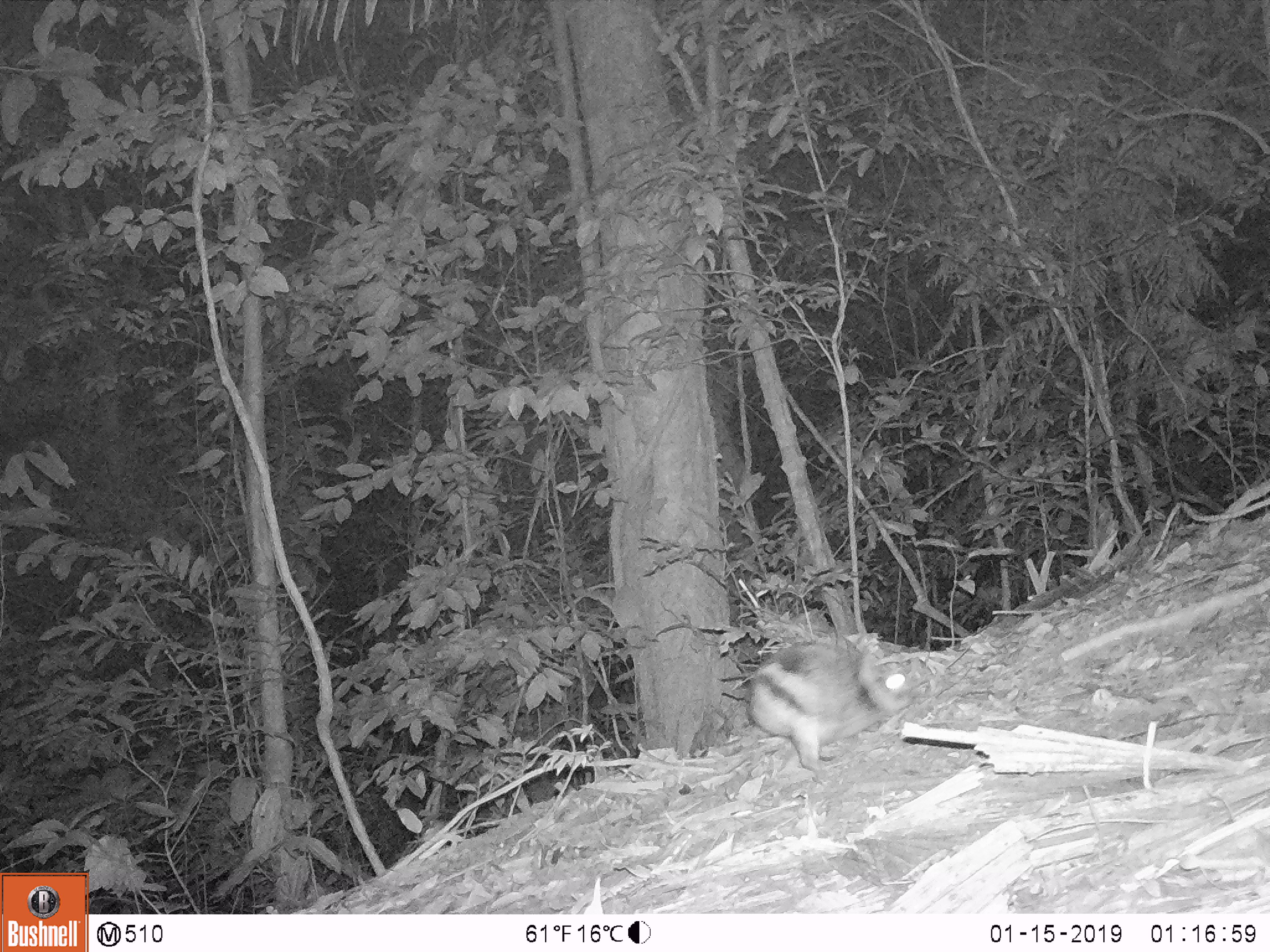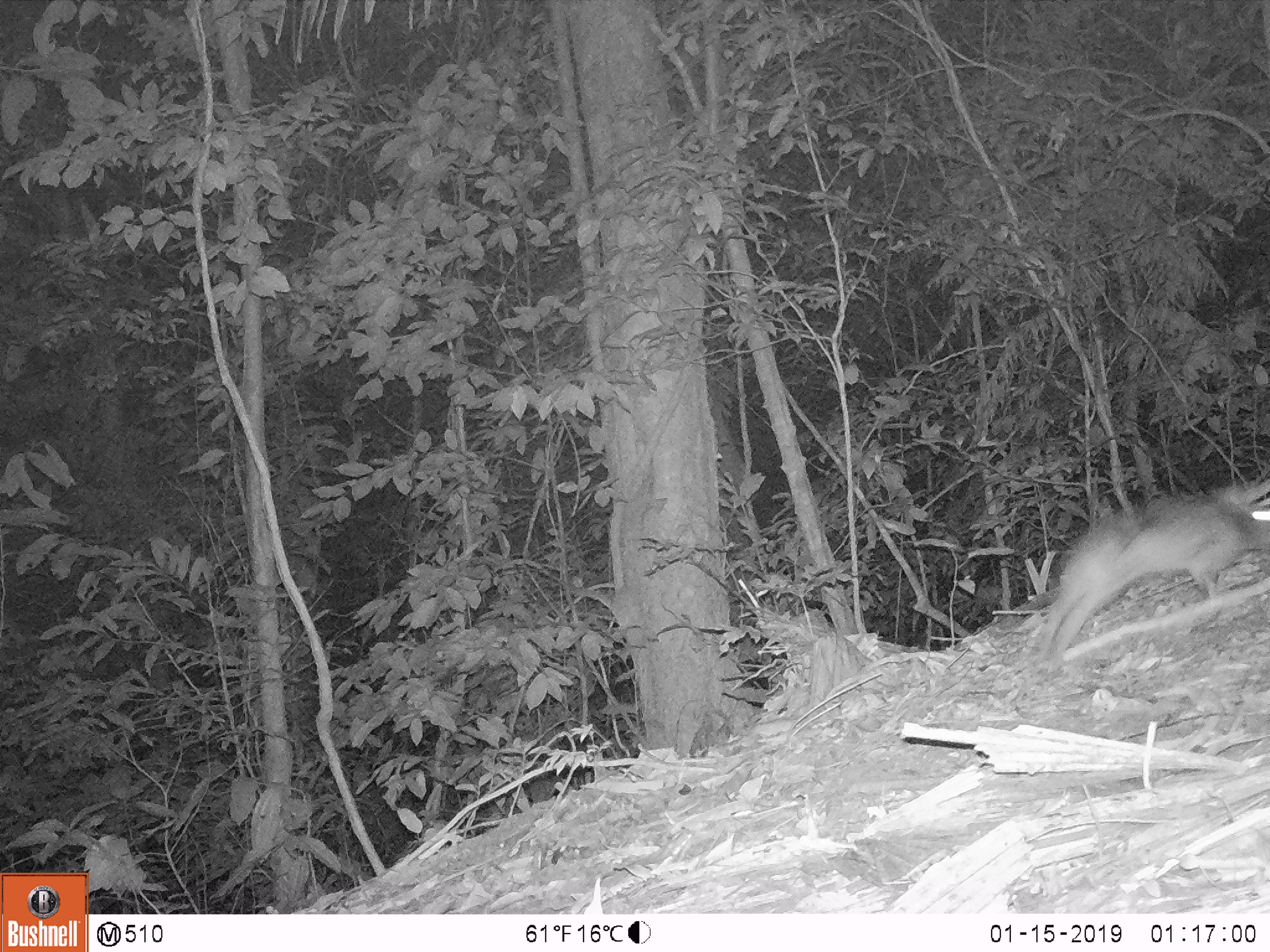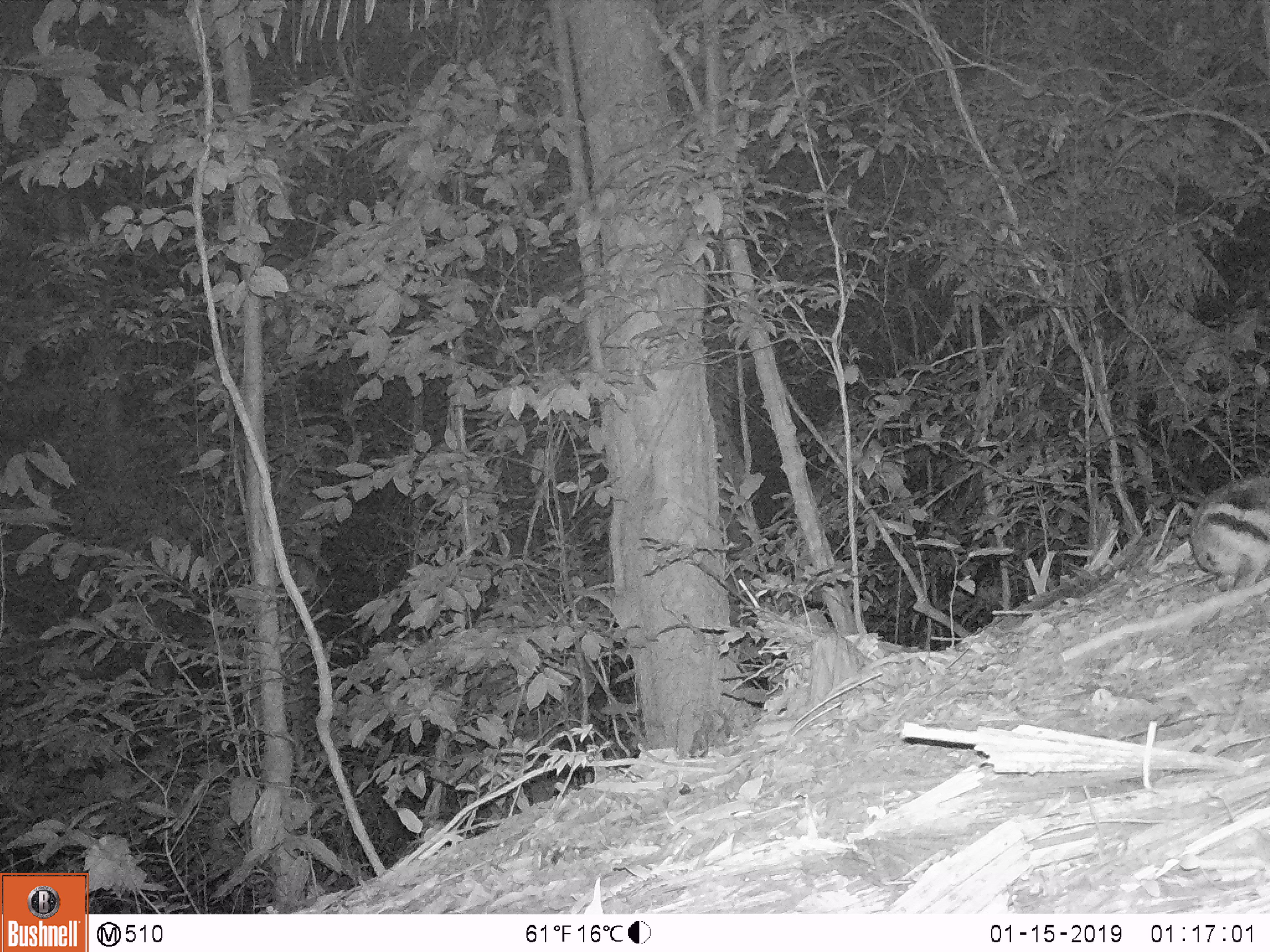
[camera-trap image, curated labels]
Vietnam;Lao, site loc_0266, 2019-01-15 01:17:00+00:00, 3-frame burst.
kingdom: Animalia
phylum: Chordata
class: Mammalia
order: Lagomorpha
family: Leporidae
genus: Nesolagus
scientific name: Nesolagus timminsi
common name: annamite striped rabbit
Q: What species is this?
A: Annamite striped rabbit (Nesolagus timminsi).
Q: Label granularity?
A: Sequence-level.